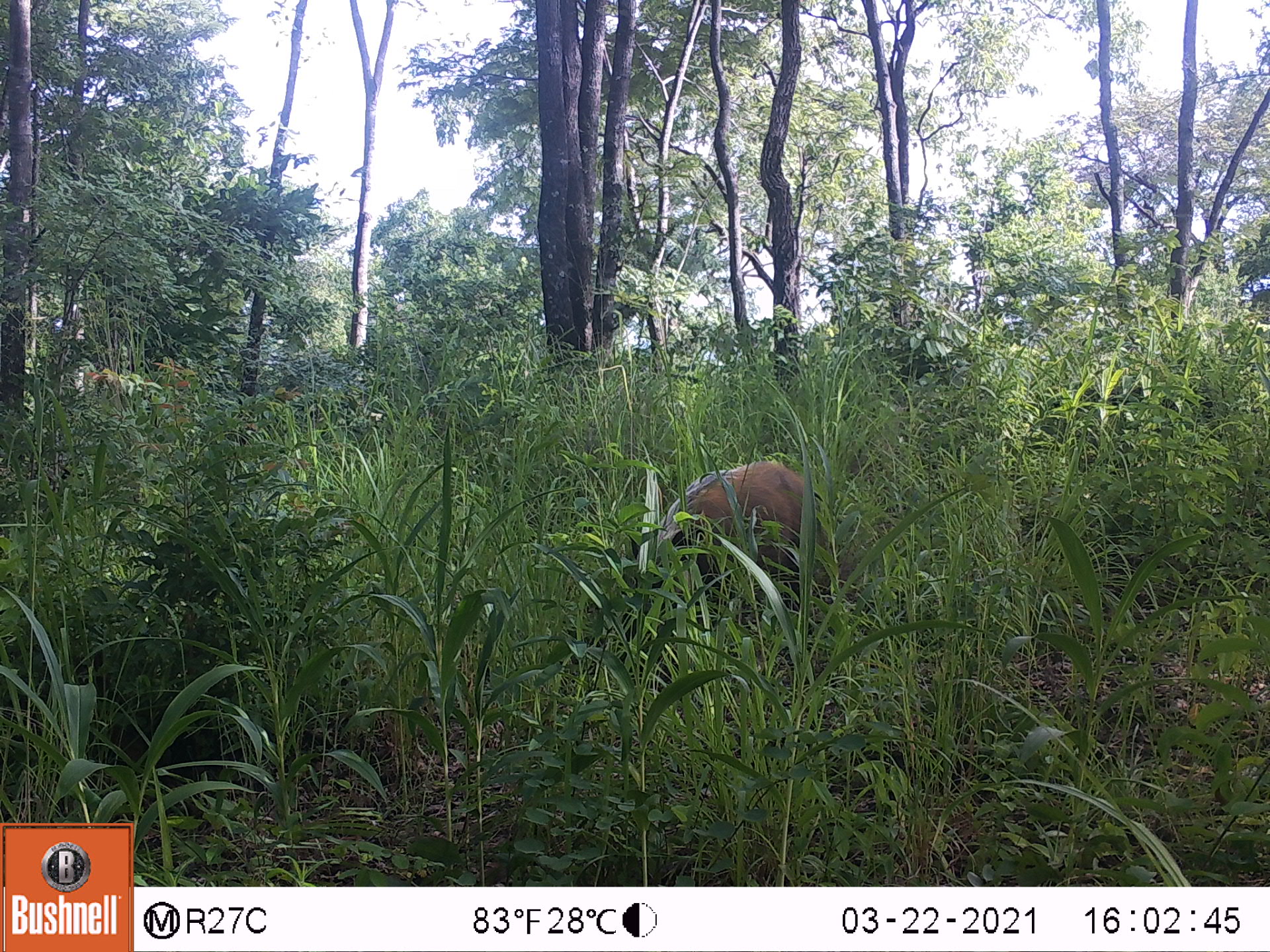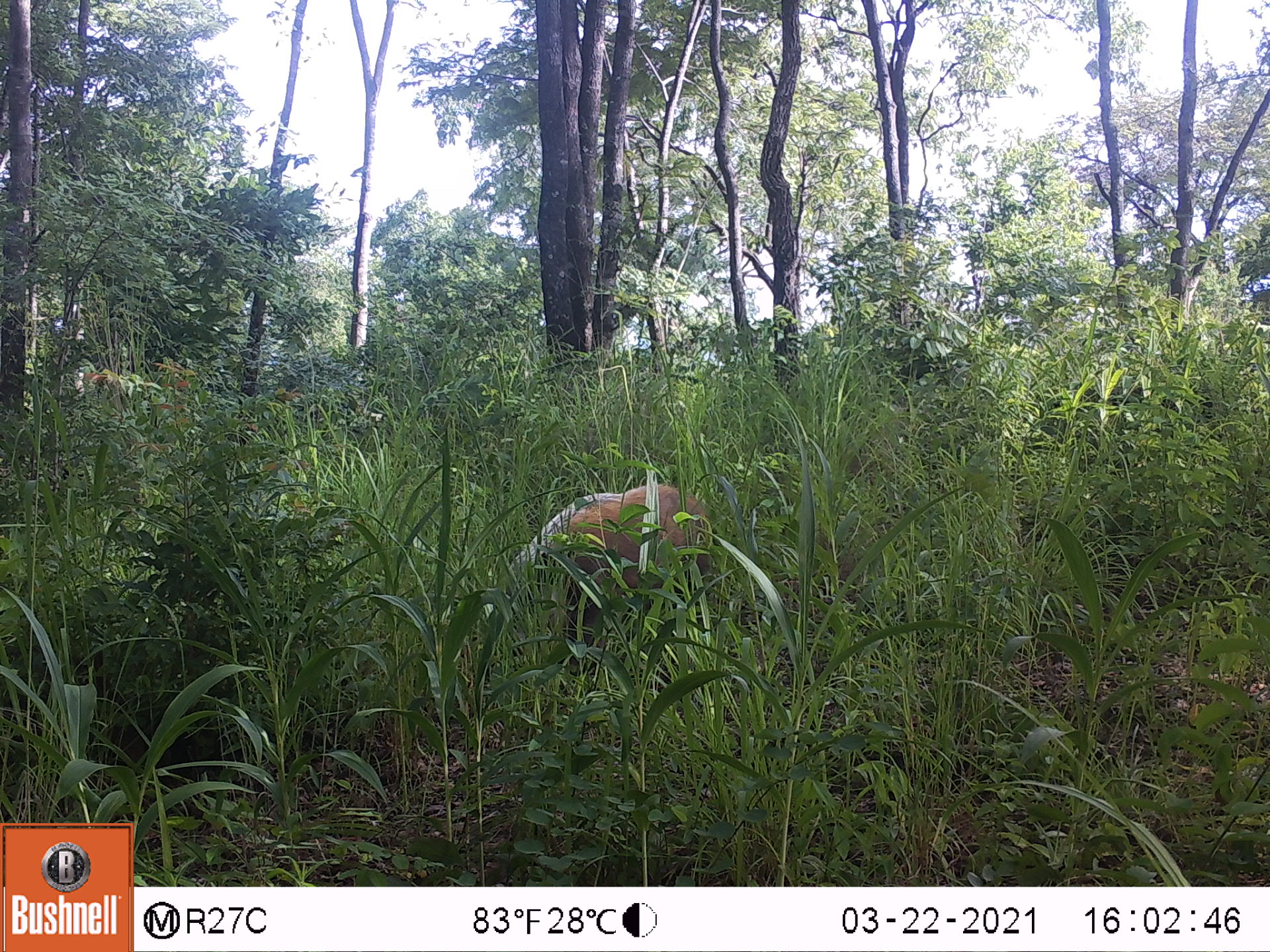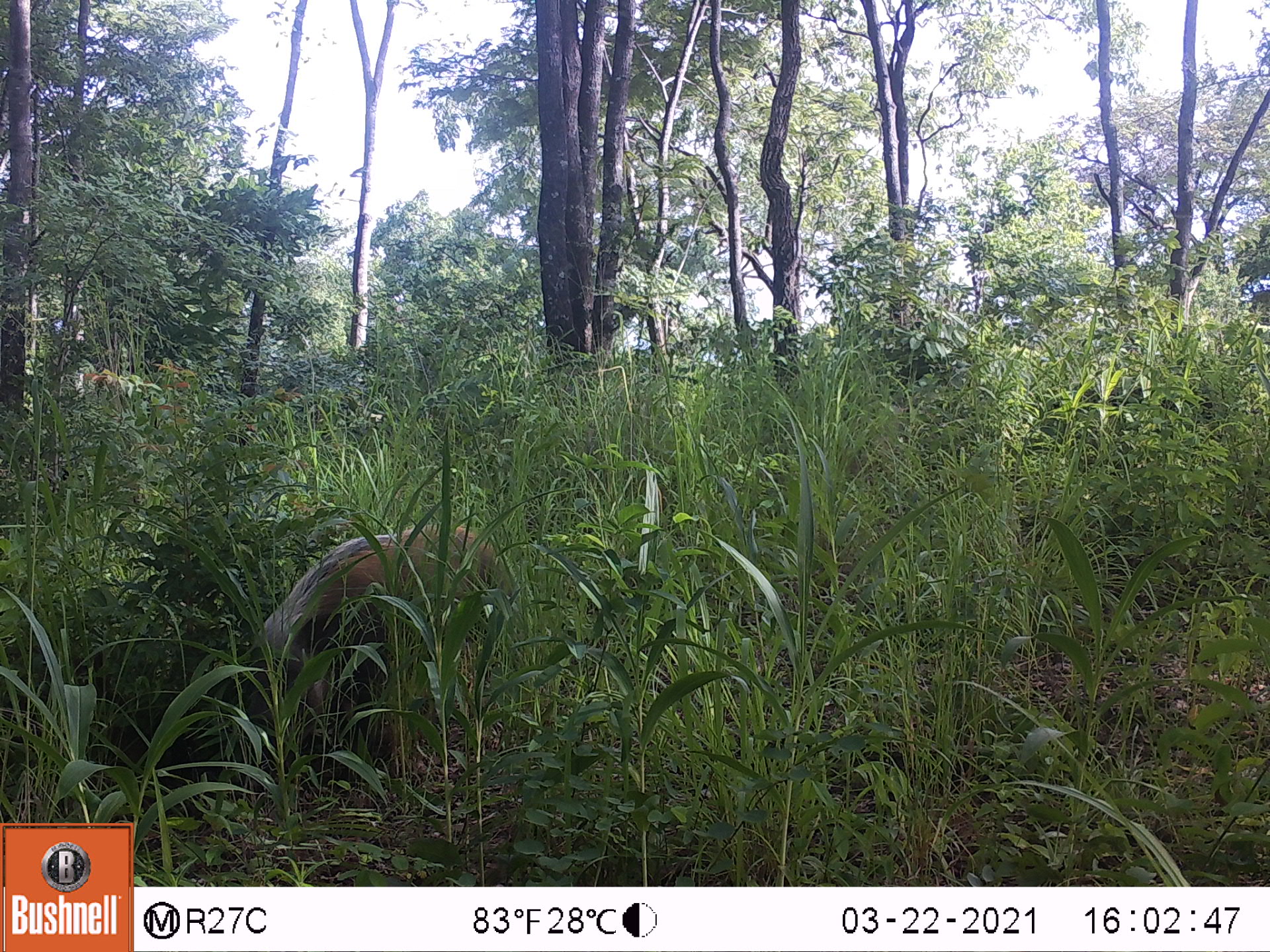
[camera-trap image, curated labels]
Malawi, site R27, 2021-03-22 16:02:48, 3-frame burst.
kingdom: Animalia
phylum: Chordata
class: Mammalia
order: Artiodactyla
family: Suidae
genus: Potamochoerus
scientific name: Potamochoerus larvatus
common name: bushpig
Bushpig (Potamochoerus larvatus), count 1.